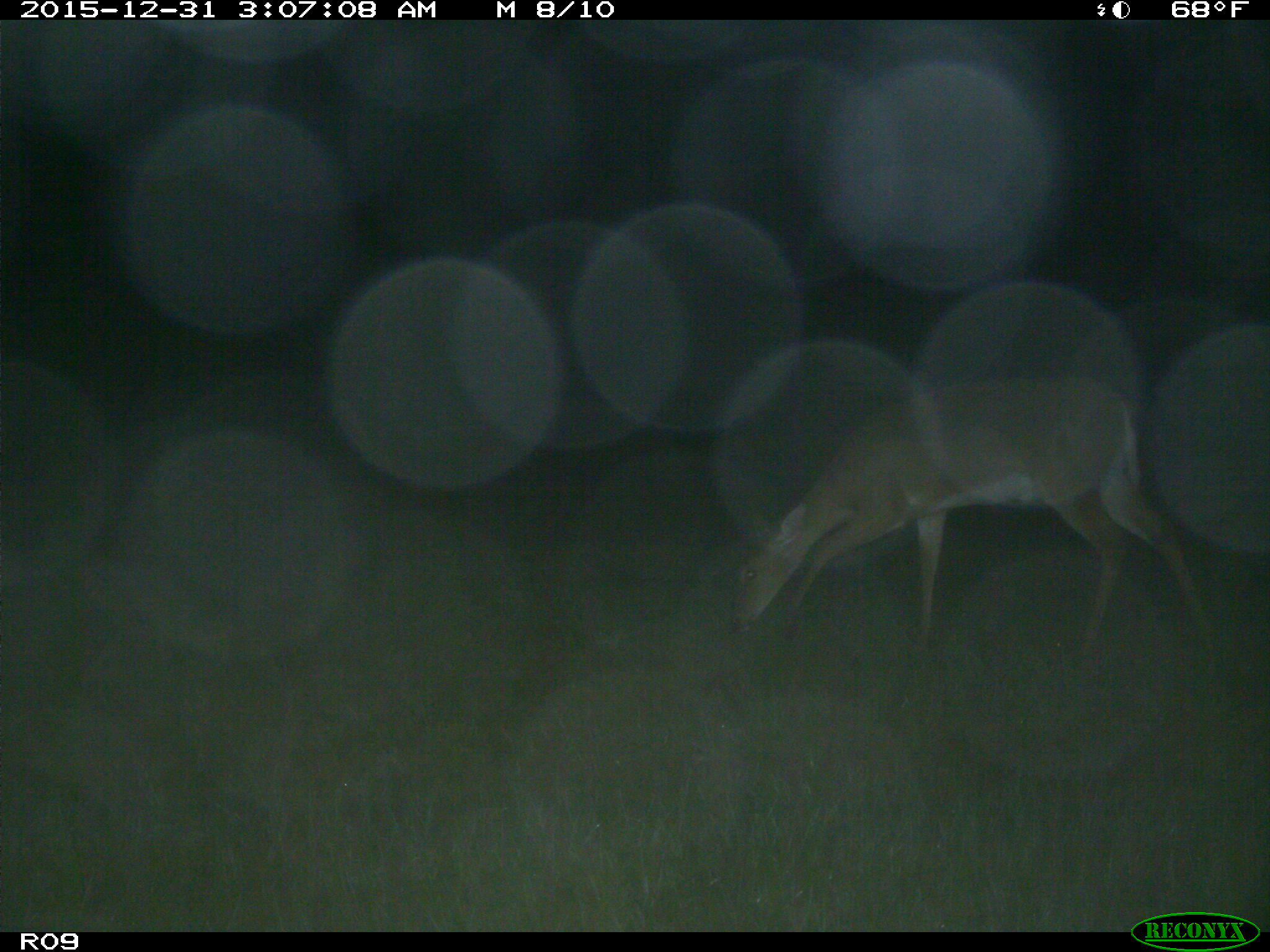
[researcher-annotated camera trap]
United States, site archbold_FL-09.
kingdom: Animalia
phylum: Chordata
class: Mammalia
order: Artiodactyla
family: Cervidae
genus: Odocoileus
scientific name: Odocoileus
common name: deer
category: unidentified deer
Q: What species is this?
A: Unidentified deer (deer) (Odocoileus).